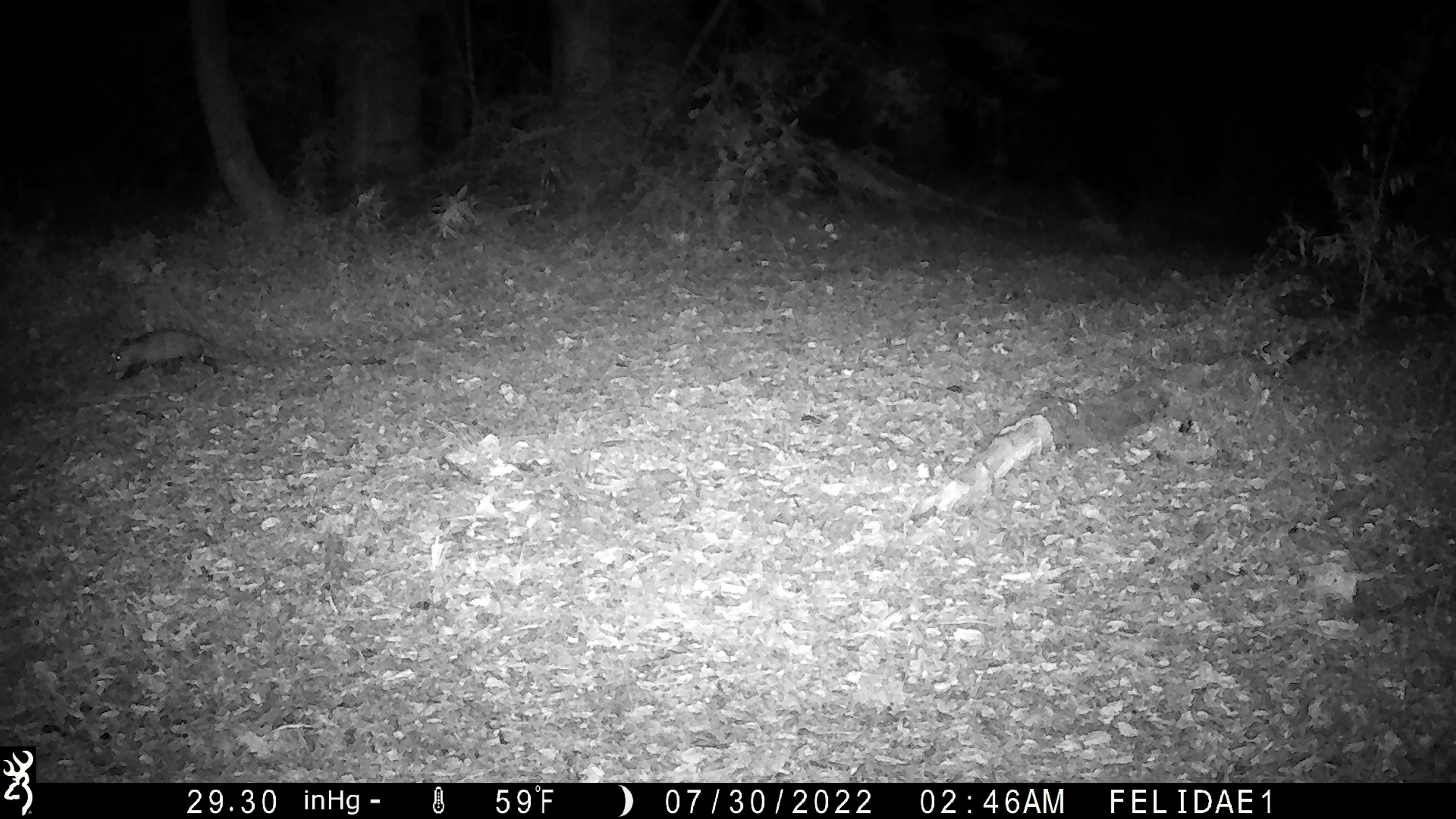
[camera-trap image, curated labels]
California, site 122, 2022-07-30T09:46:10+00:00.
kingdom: Animalia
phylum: Chordata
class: Mammalia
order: Didelphimorphia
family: Didelphidae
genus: Didelphis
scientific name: Didelphis virginiana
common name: virginia opossum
Virginia opossum (Didelphis virginiana).